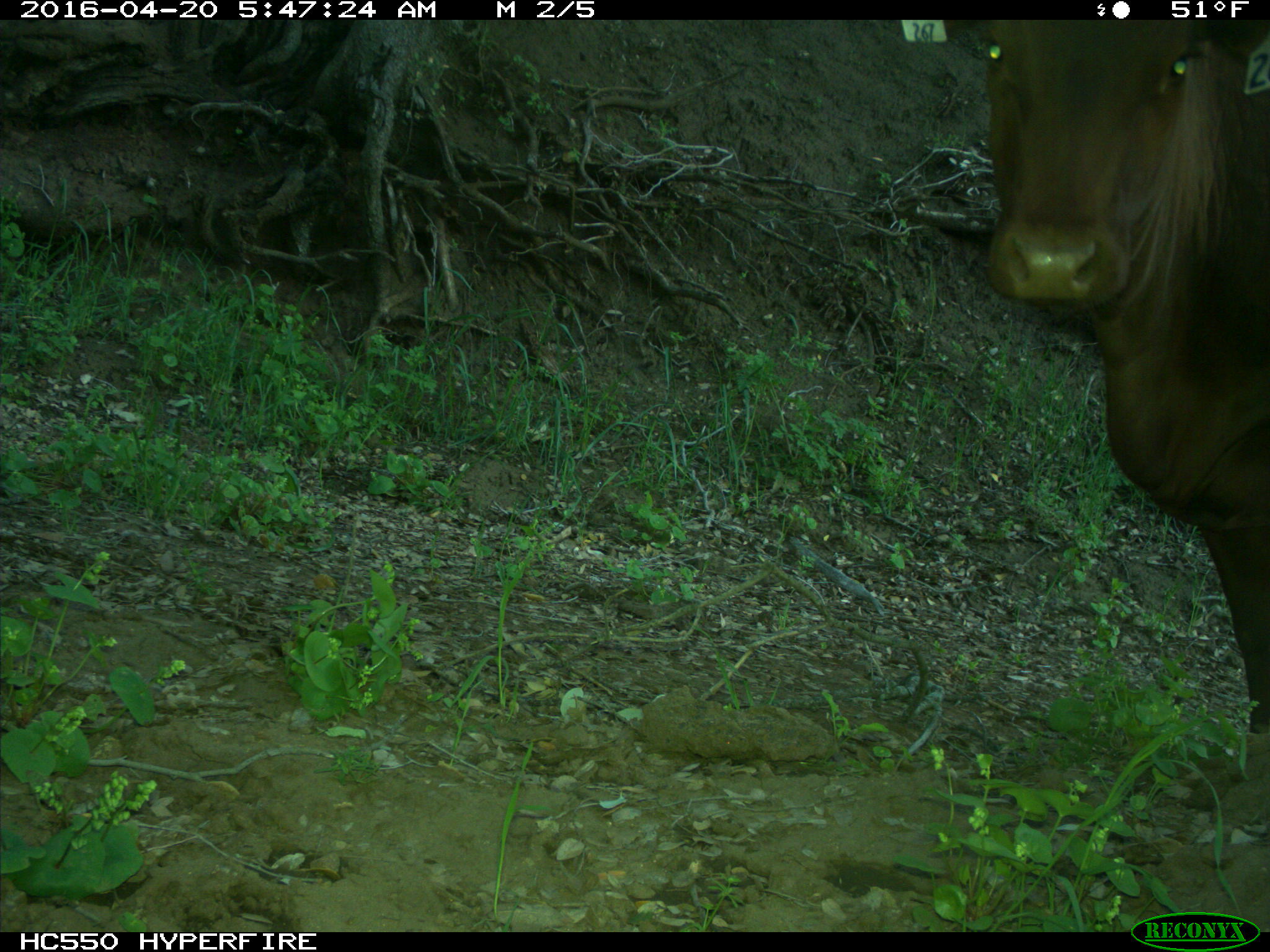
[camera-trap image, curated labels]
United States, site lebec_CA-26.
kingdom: Animalia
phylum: Chordata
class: Mammalia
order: Artiodactyla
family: Bovidae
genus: Bos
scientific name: Bos taurus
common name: domestic cow